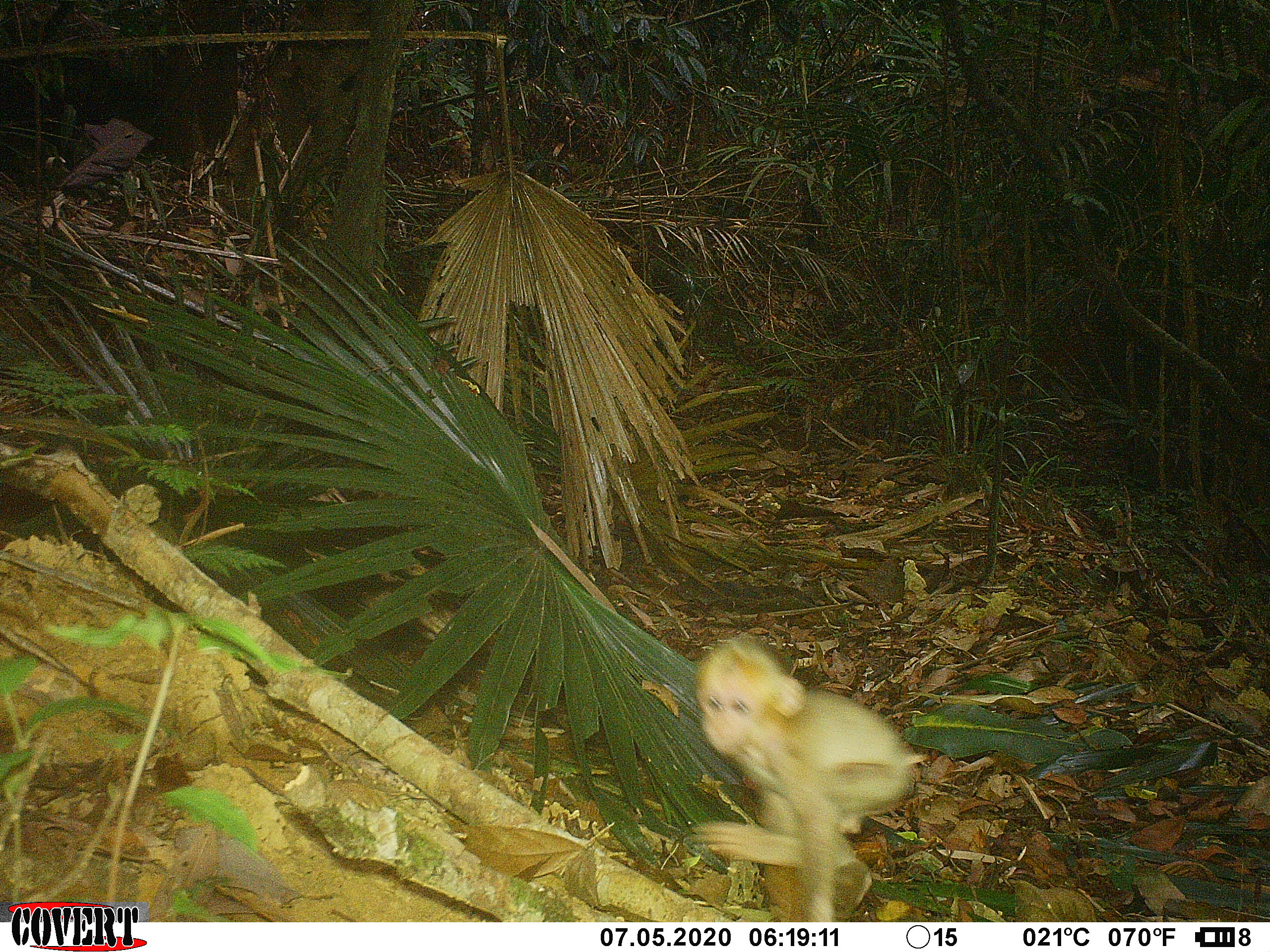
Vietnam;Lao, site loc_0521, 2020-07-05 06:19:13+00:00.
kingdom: Animalia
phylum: Chordata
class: Mammalia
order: Primates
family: Cercopithecidae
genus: Macaca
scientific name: Macaca arctoides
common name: stump-tailed macaque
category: stump tailed macaque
Stump tailed macaque (stump-tailed macaque) (Macaca arctoides). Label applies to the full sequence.